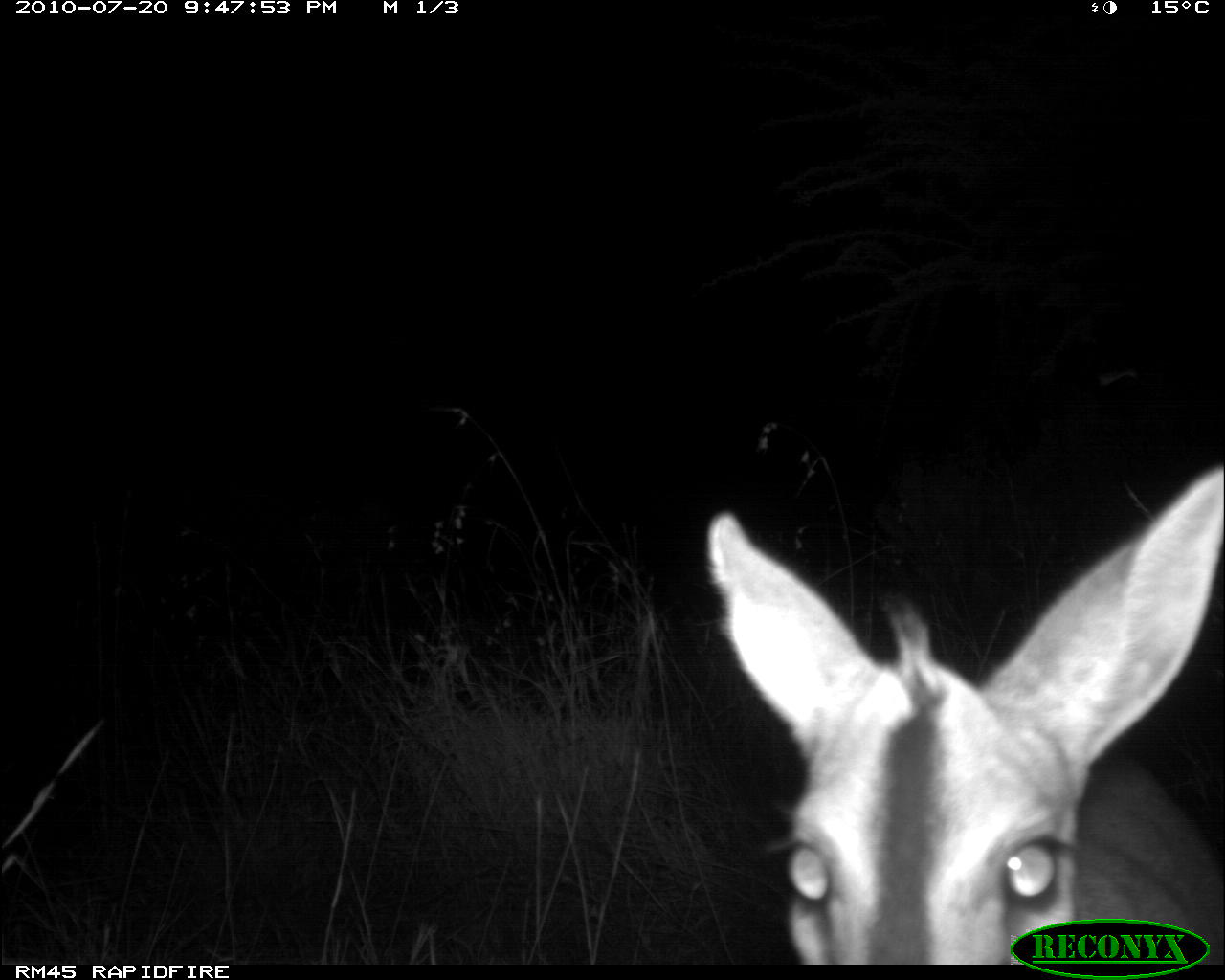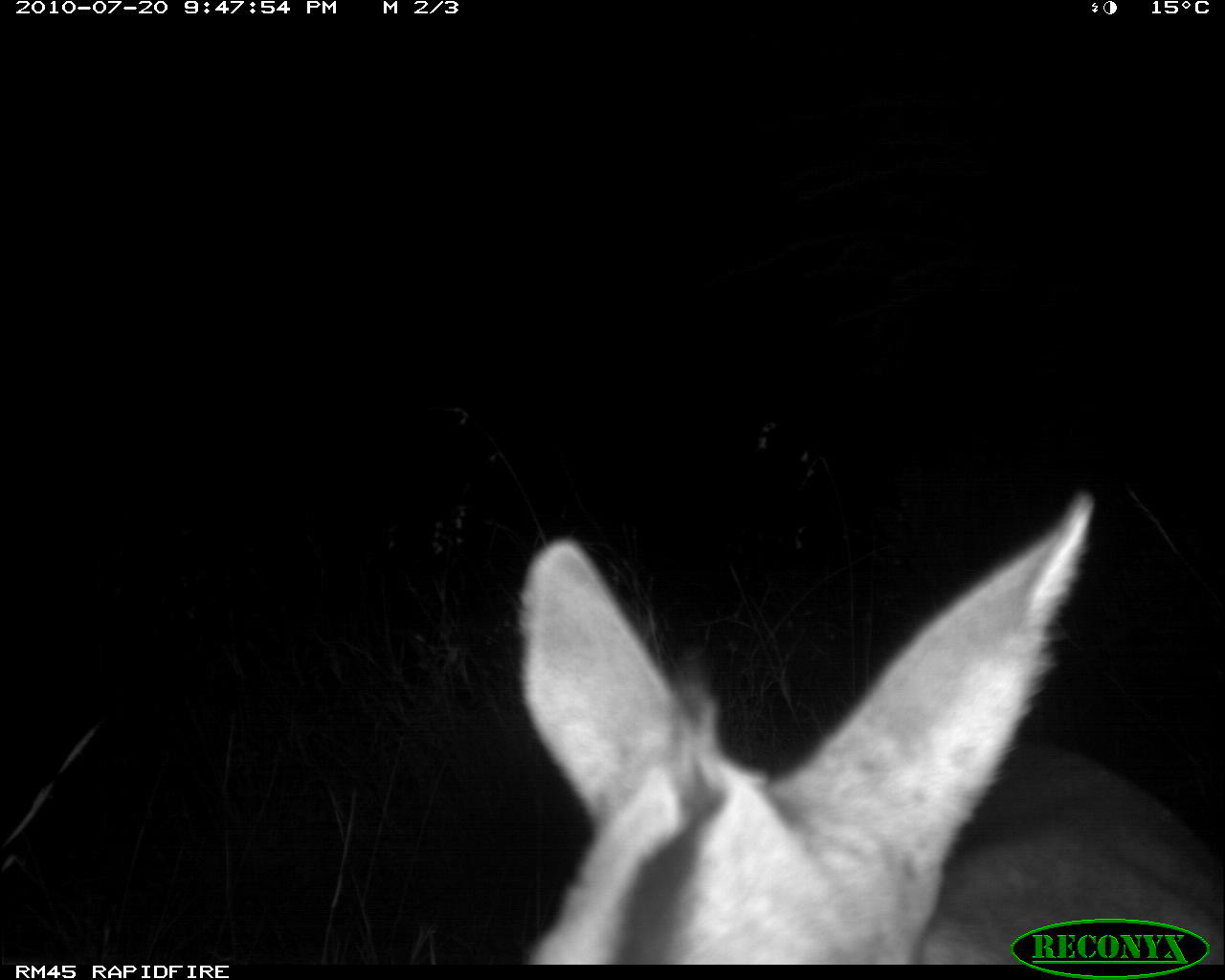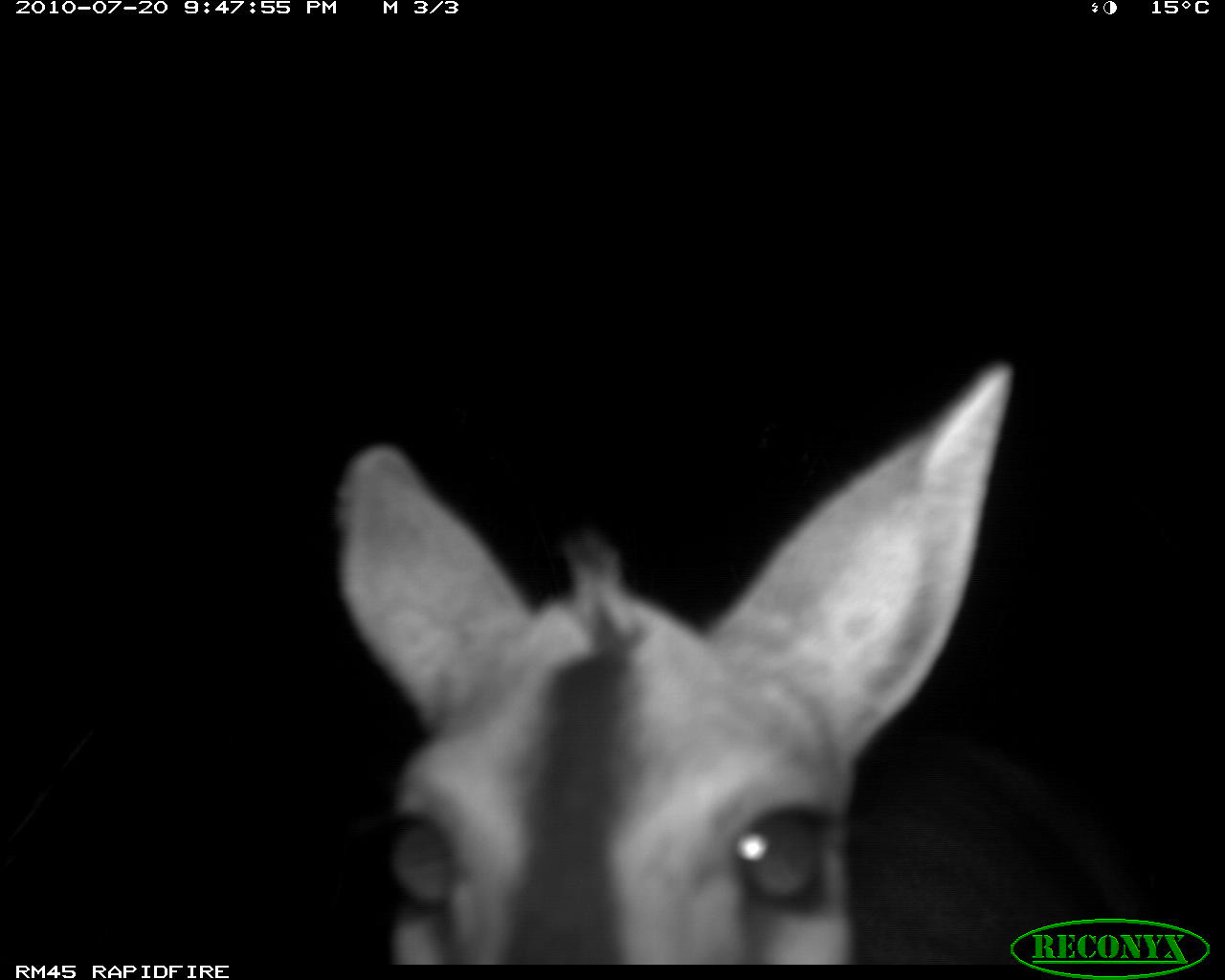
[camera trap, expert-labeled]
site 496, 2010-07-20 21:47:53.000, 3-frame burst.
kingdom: Animalia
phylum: Chordata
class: Mammalia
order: Artiodactyla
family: Bovidae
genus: Tragelaphus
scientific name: Tragelaphus oryx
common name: eland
Tragelaphus oryx (eland), count 1.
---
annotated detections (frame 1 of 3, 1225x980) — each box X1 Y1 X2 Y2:
tragelaphus oryx: 700 466 1225 965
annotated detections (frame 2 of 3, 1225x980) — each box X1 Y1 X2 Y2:
tragelaphus oryx: 516 493 1224 965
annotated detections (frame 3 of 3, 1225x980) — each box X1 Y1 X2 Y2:
tragelaphus oryx: 336 363 1013 967